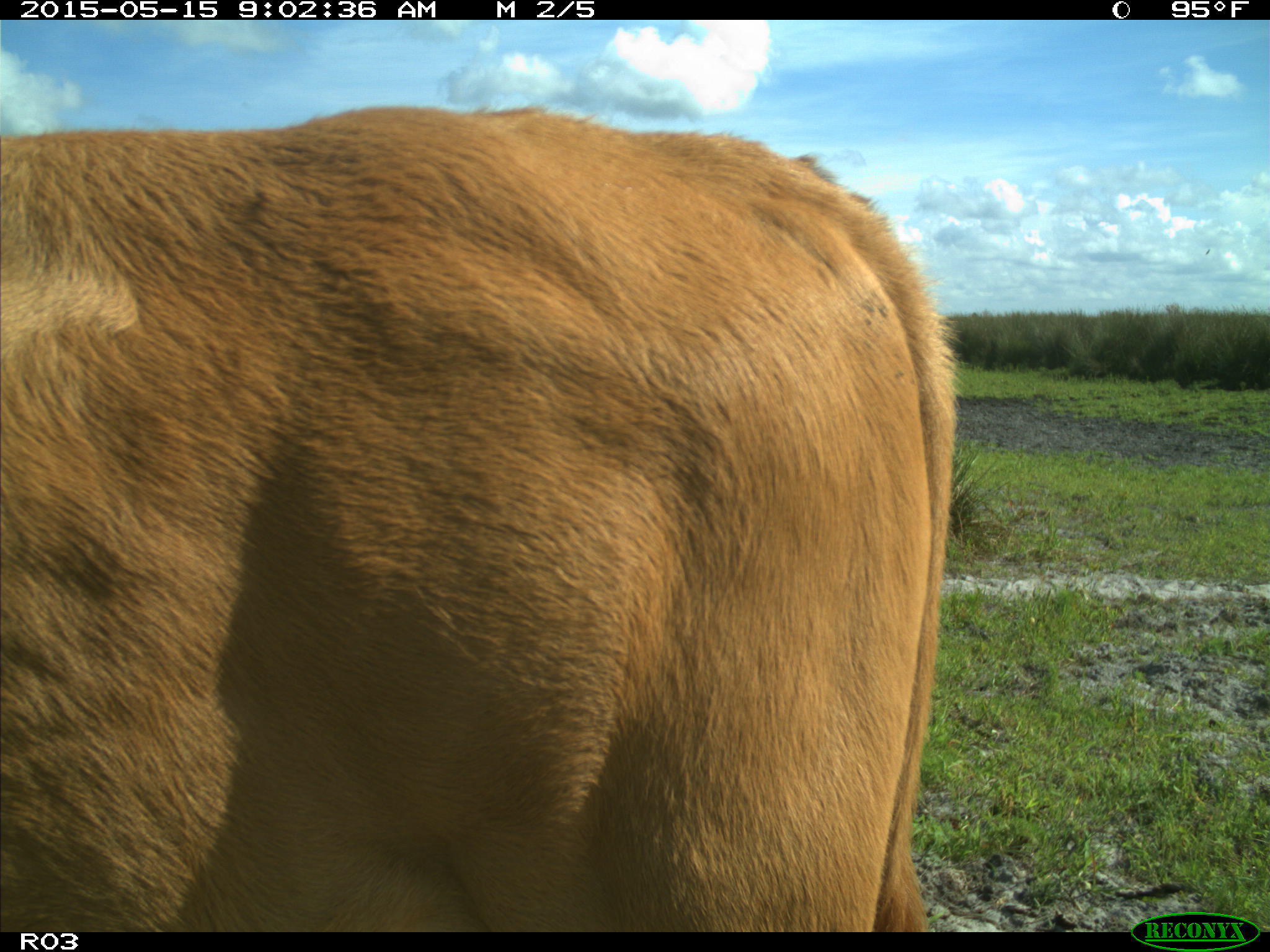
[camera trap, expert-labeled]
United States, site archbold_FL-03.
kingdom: Animalia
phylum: Chordata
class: Mammalia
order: Artiodactyla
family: Bovidae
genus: Bos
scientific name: Bos taurus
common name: domestic cow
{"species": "Bos taurus (domestic cow)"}